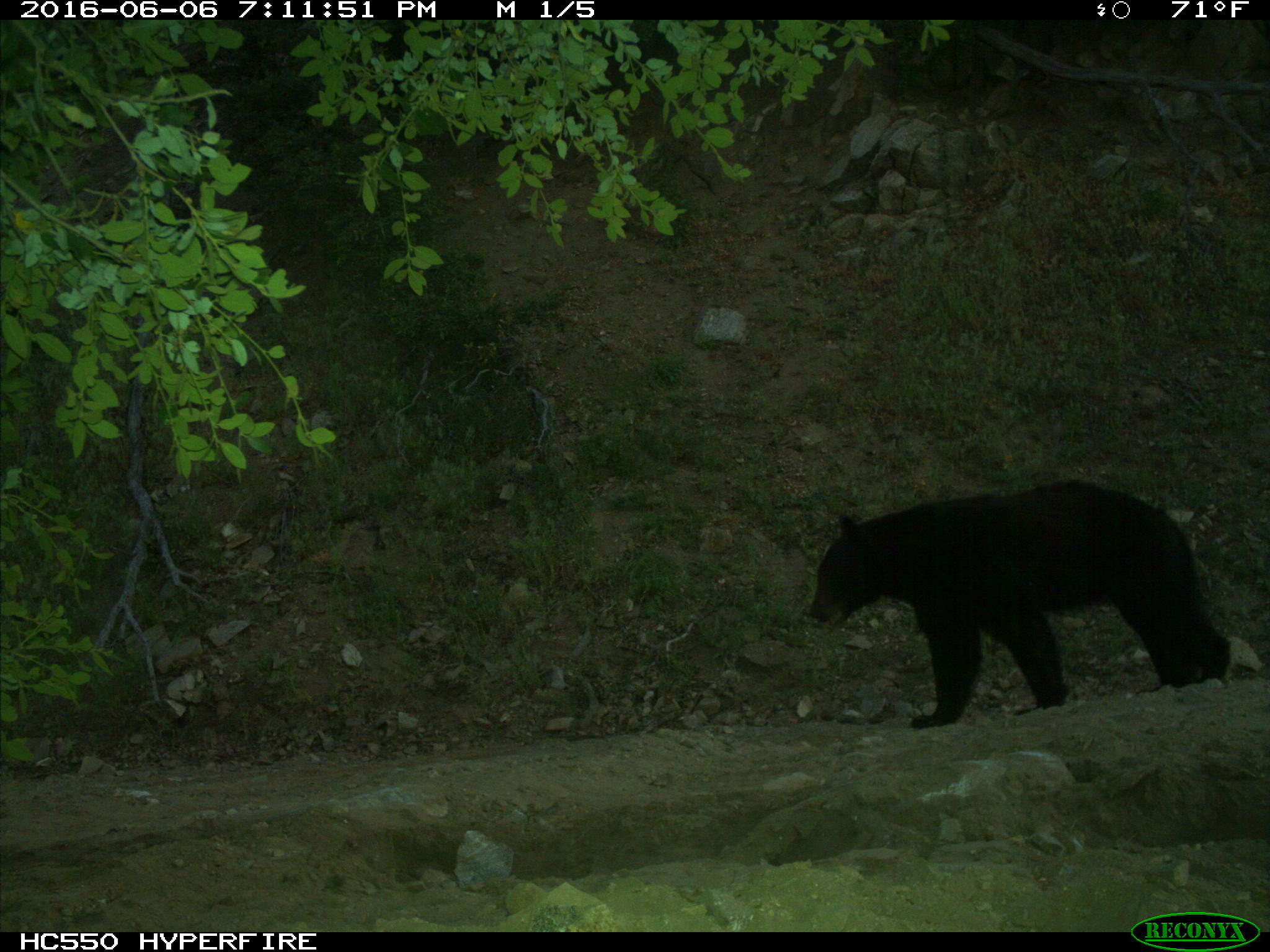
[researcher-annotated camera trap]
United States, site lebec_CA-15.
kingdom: Animalia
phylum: Chordata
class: Mammalia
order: Carnivora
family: Ursidae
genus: Ursus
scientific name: Ursus americanus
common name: american black bear